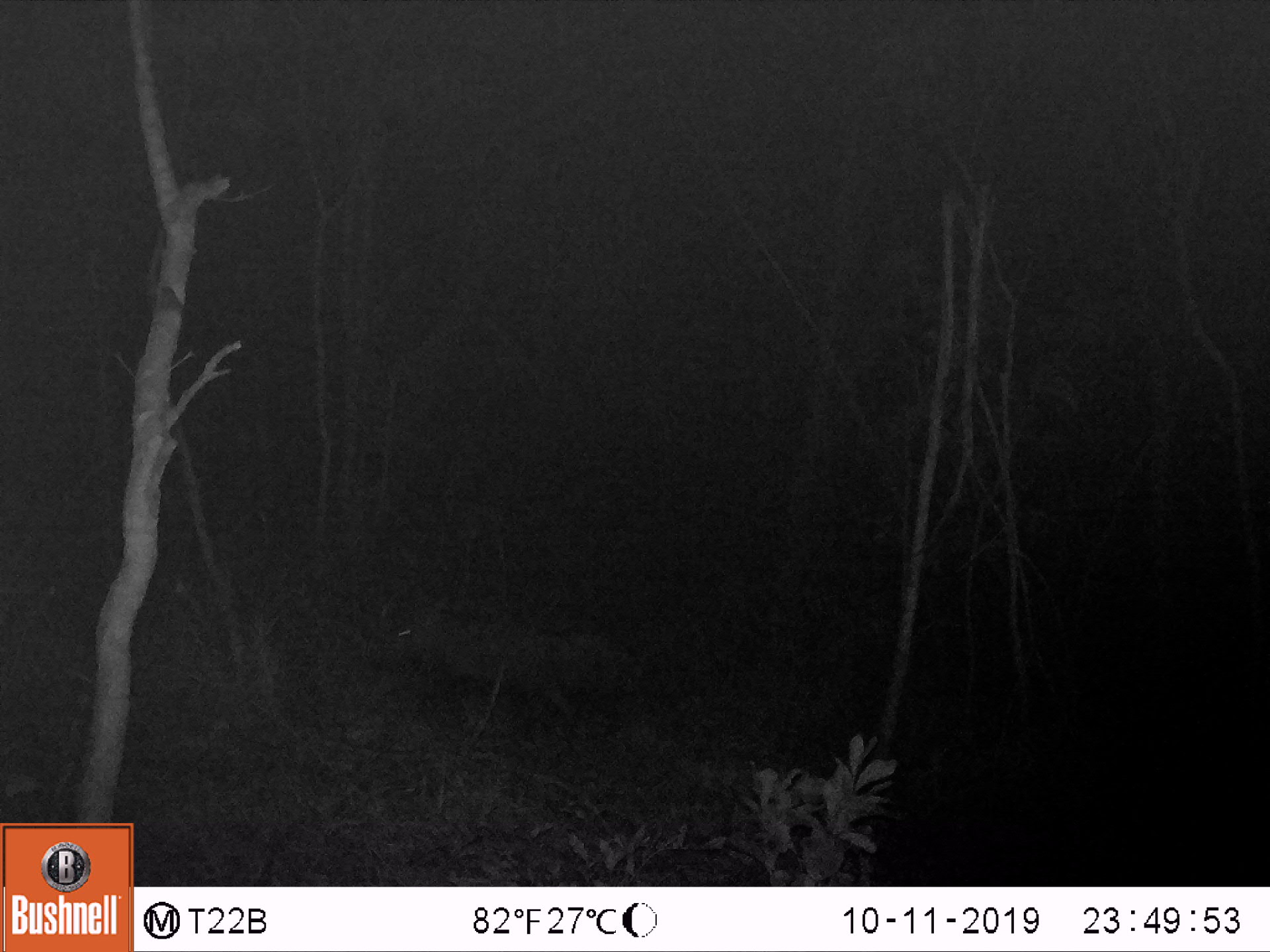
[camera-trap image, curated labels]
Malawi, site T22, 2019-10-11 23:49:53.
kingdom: Animalia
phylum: Chordata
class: Mammalia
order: Artiodactyla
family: Suidae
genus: Phacochoerus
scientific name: Phacochoerus africanus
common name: common warthog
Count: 1.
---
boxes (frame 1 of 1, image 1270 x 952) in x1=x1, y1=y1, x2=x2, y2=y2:
common warthog: x1=386, y1=585, x2=629, y2=712